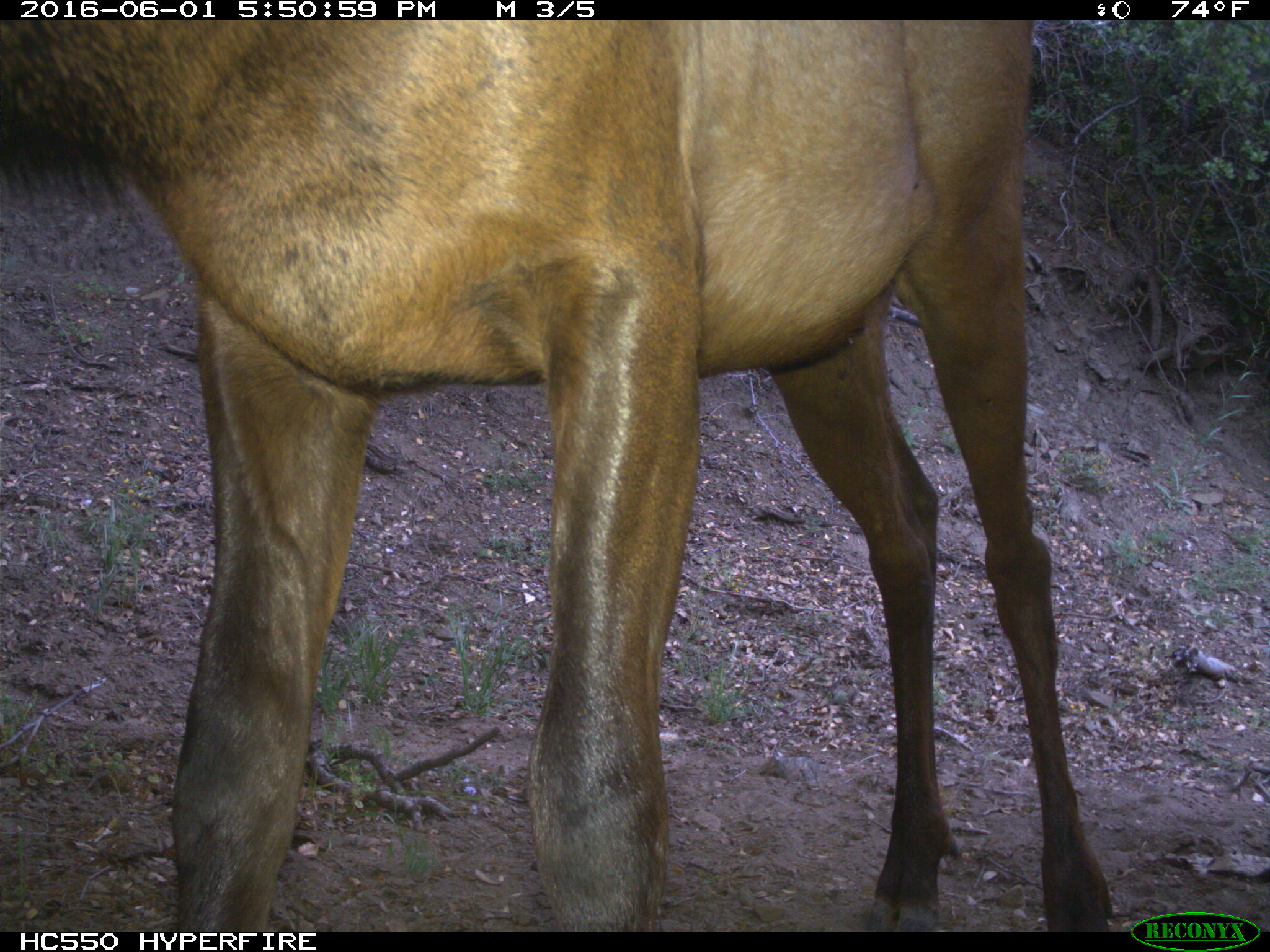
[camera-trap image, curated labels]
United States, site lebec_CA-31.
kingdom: Animalia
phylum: Chordata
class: Mammalia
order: Artiodactyla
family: Cervidae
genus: Cervus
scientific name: Cervus canadensis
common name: elk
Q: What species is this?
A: Cervus canadensis (elk).